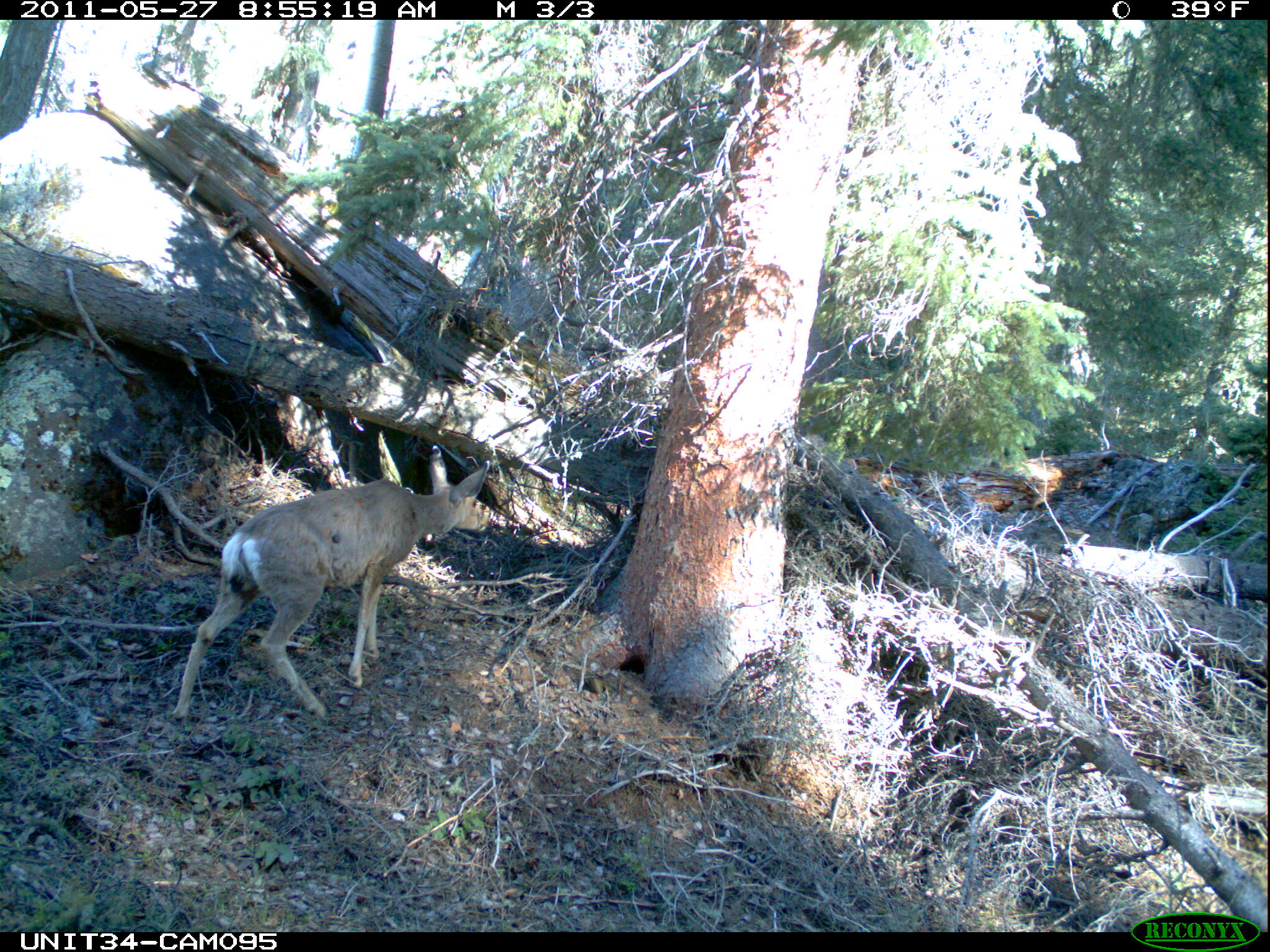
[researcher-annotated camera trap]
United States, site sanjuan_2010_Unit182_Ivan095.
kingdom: Animalia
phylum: Chordata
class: Mammalia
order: Artiodactyla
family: Cervidae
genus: Odocoileus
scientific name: Odocoileus hemionus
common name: mule deer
Odocoileus hemionus (mule deer).